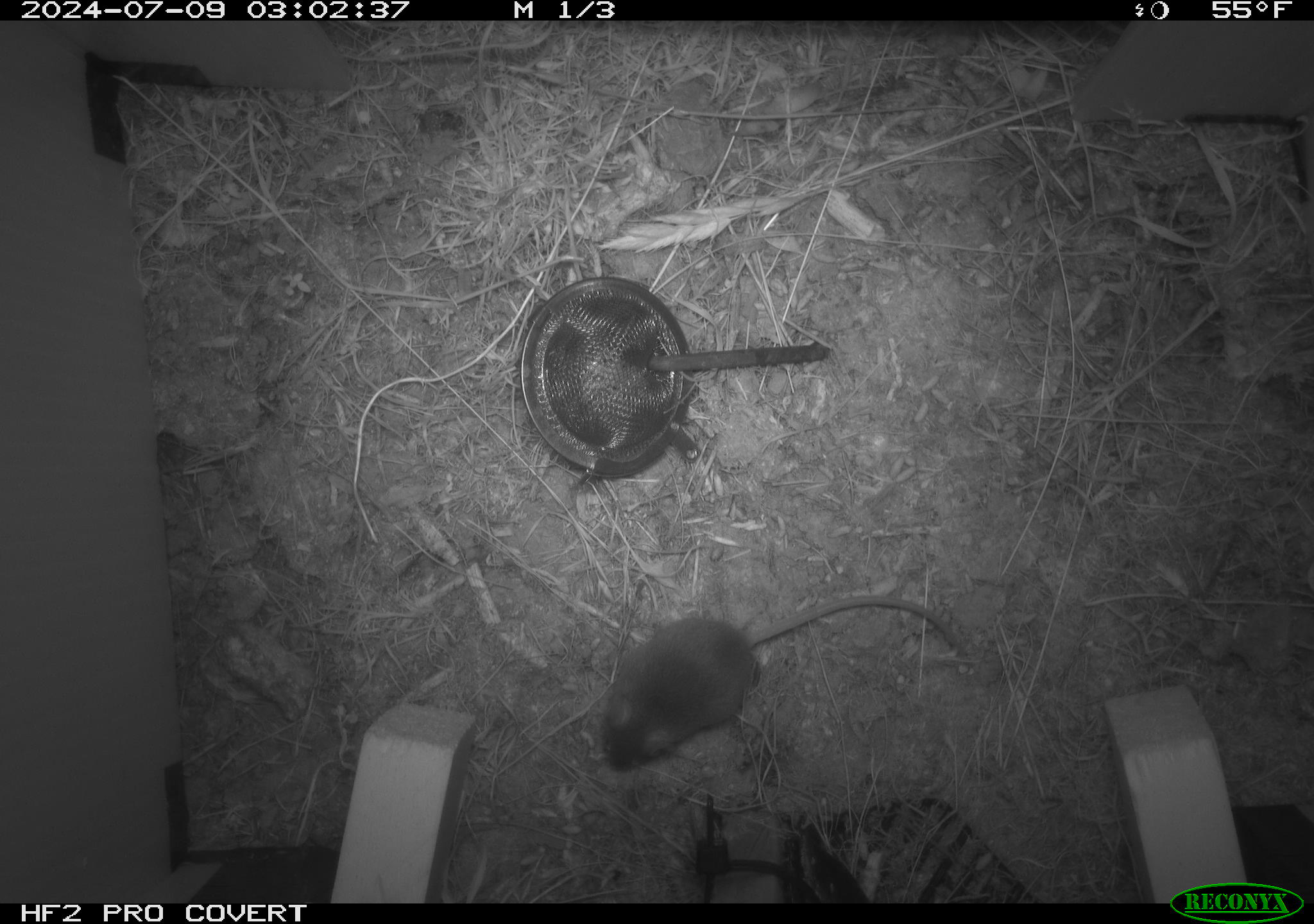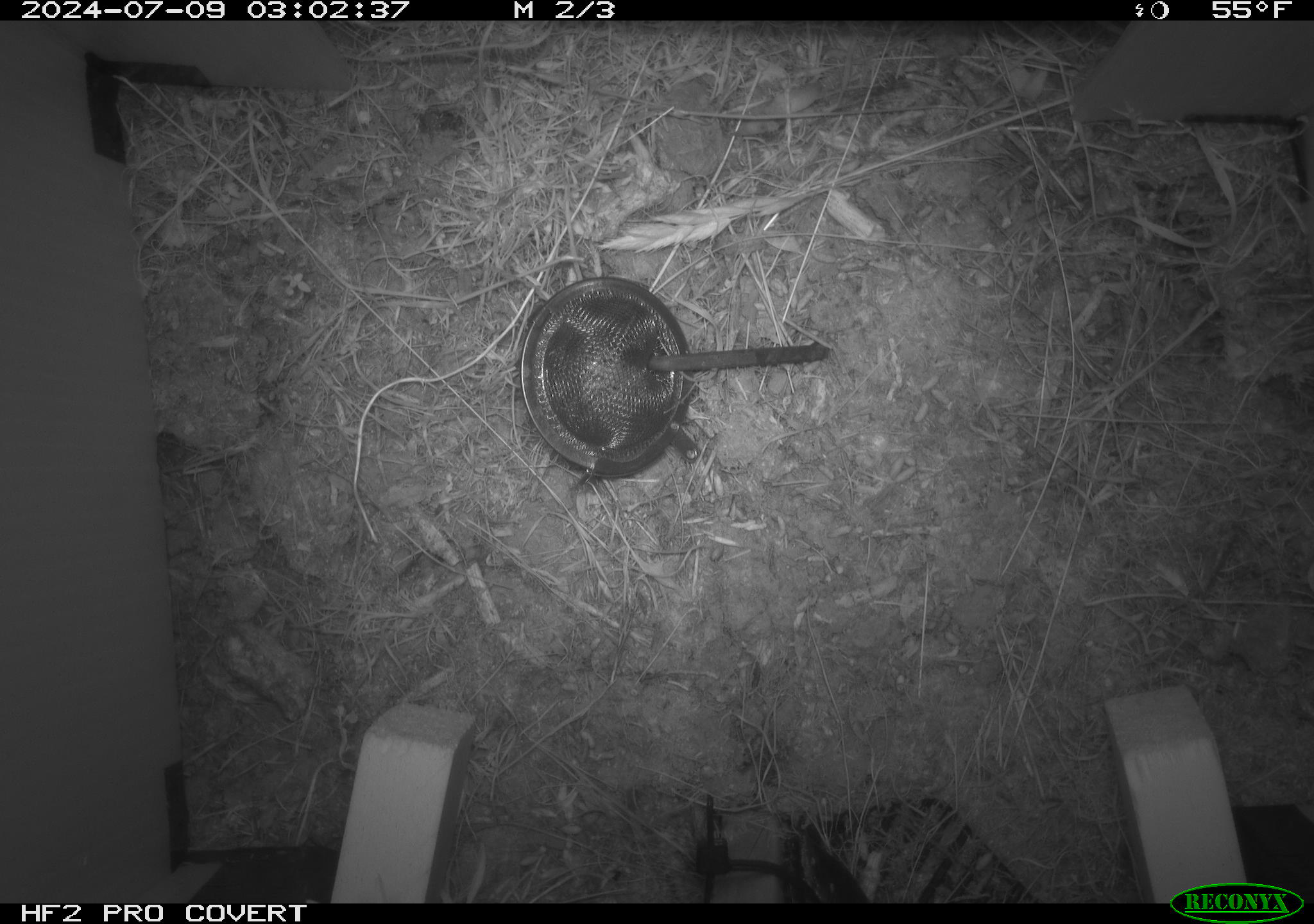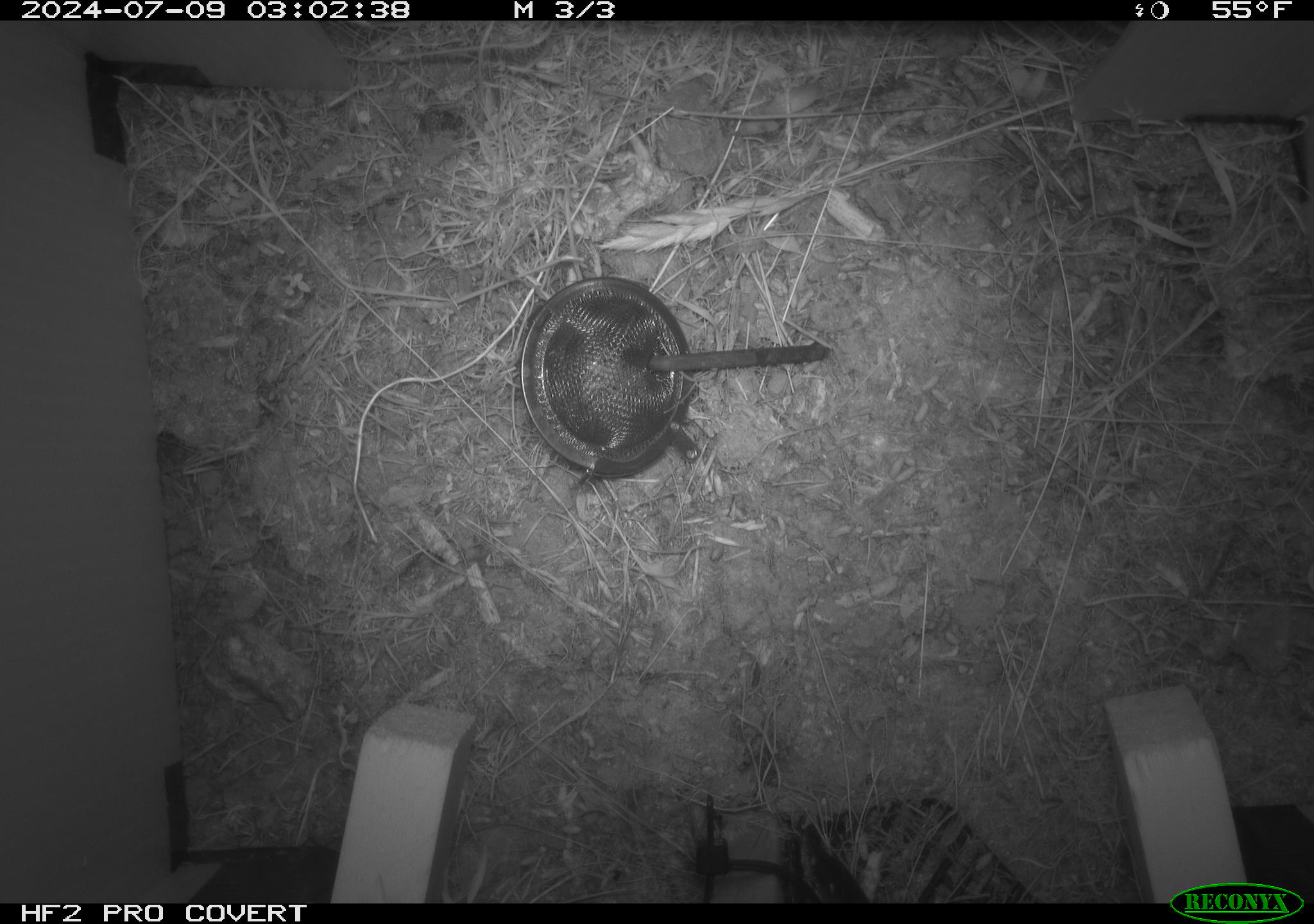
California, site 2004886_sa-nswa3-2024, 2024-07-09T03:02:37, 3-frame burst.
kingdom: Animalia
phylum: Chordata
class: Mammalia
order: Rodentia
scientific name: Rodentia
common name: rodent